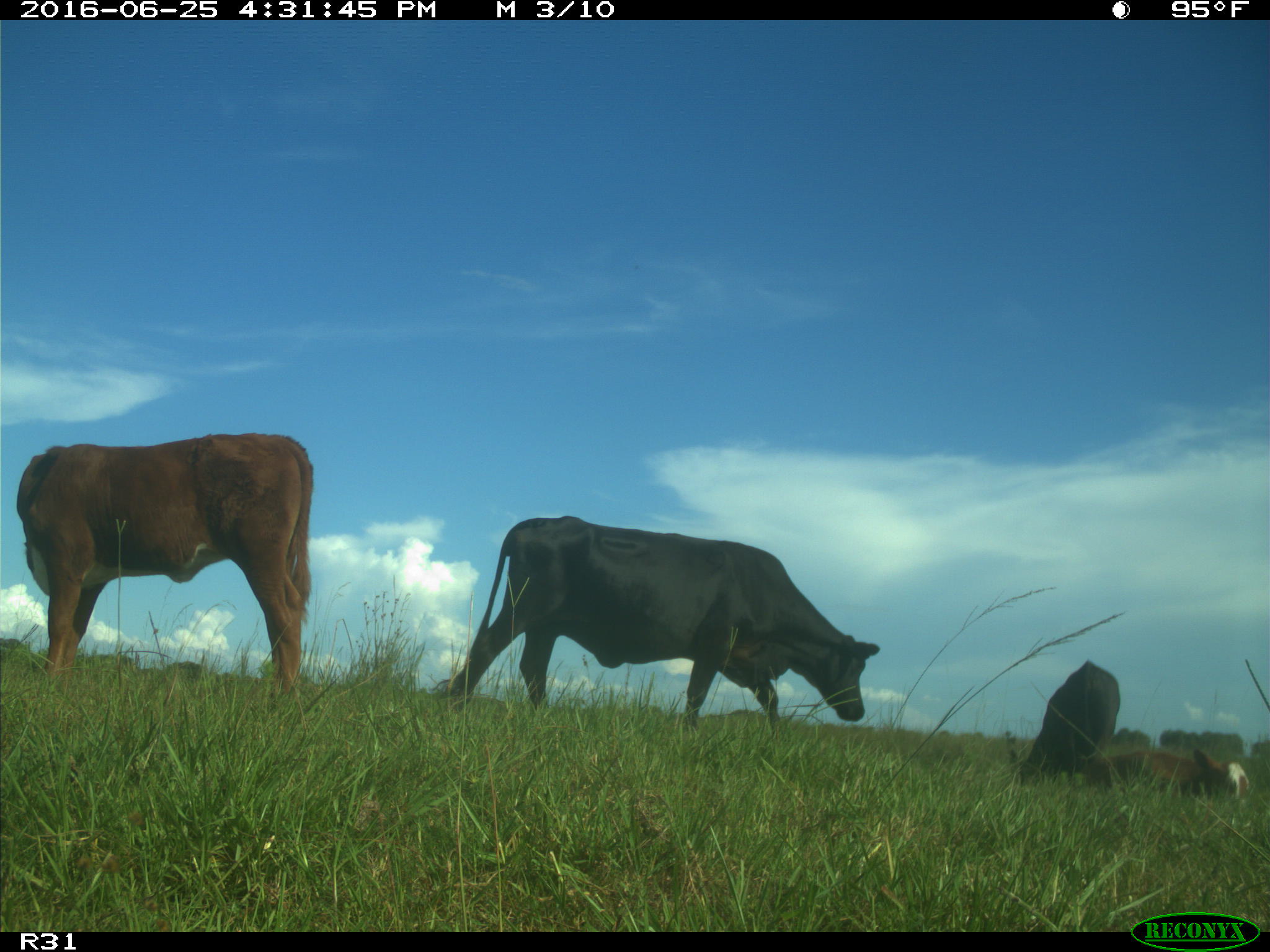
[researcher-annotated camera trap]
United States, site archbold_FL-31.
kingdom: Animalia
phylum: Chordata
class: Mammalia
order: Artiodactyla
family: Bovidae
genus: Bos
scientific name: Bos taurus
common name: domestic cow